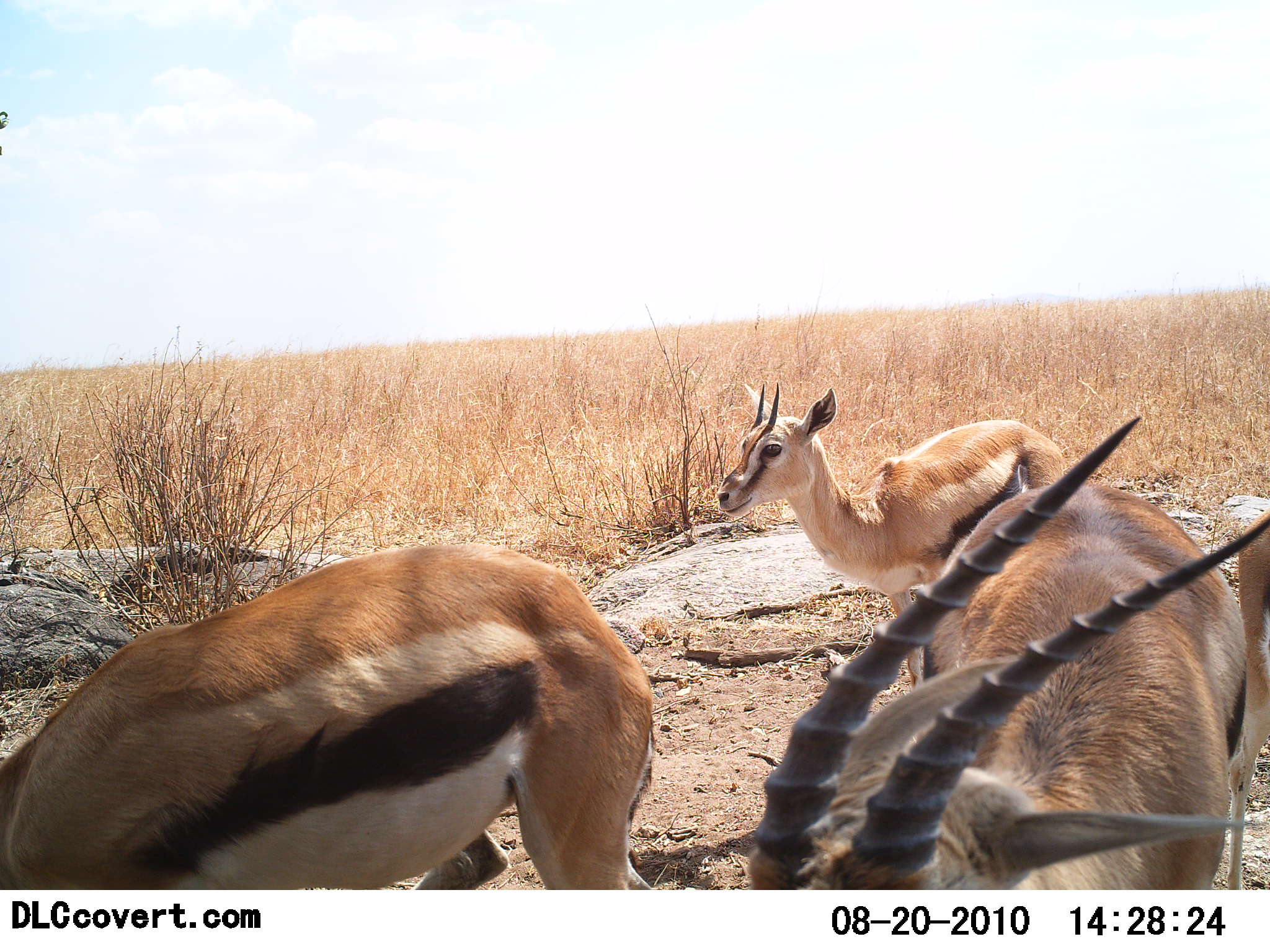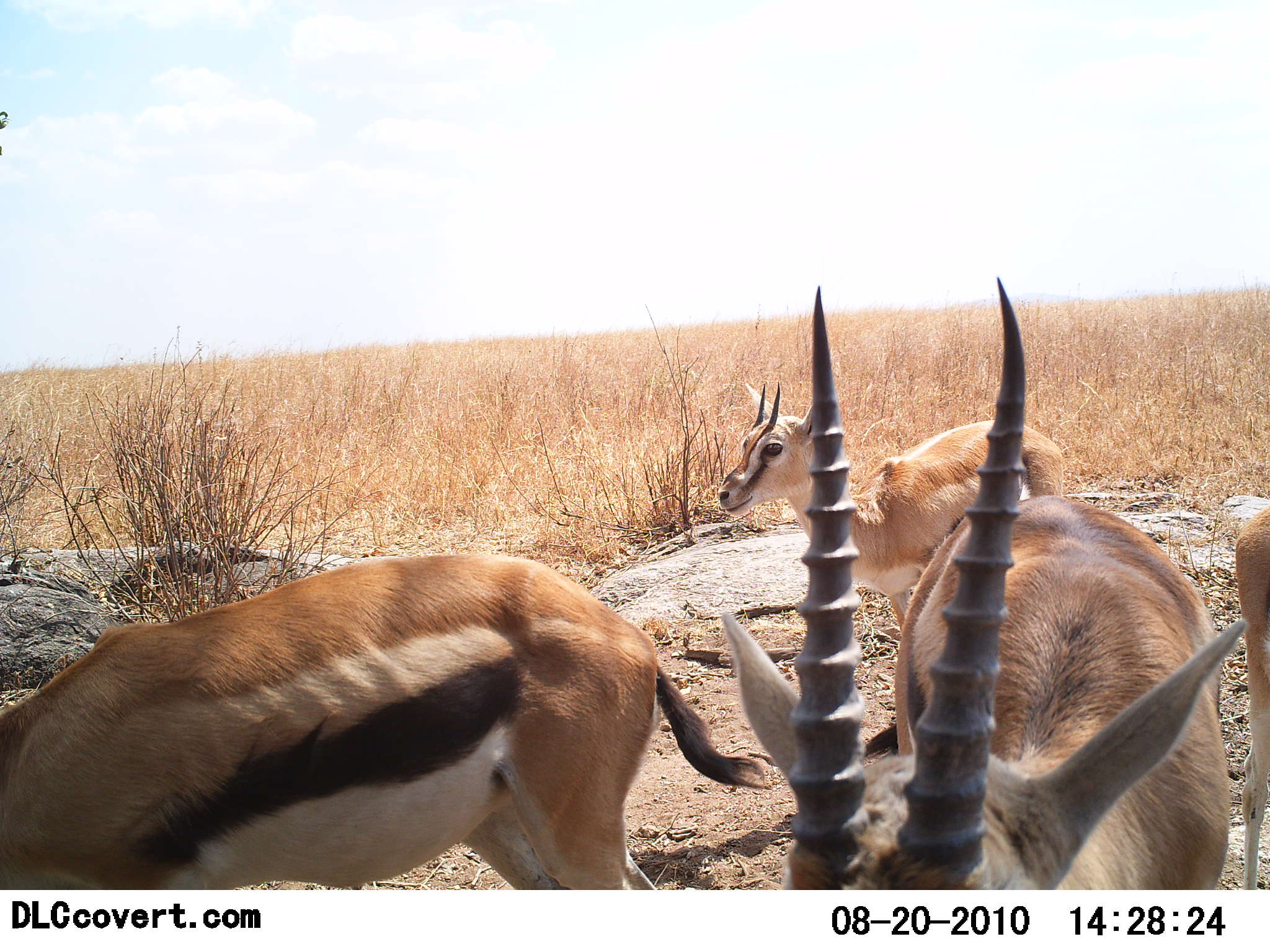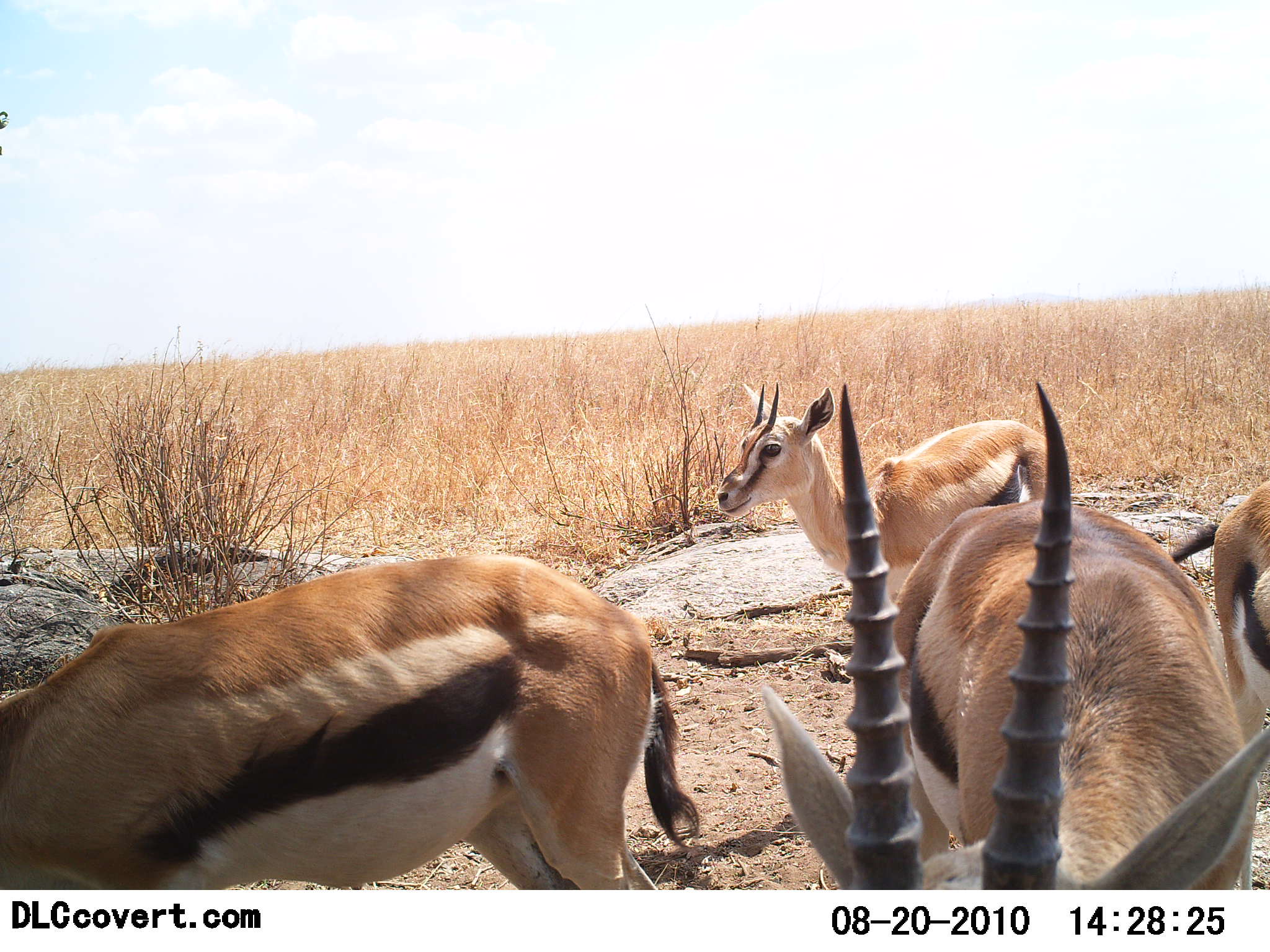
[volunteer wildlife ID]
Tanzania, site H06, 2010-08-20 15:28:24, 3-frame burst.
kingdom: Animalia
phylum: Chordata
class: Mammalia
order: Artiodactyla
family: Bovidae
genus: Eudorcas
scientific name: Eudorcas thomsonii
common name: thomson's gazelle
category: gazellethomsons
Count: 4.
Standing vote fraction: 88%.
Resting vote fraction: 0%.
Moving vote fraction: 25%.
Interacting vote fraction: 0%.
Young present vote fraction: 12%.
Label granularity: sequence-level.